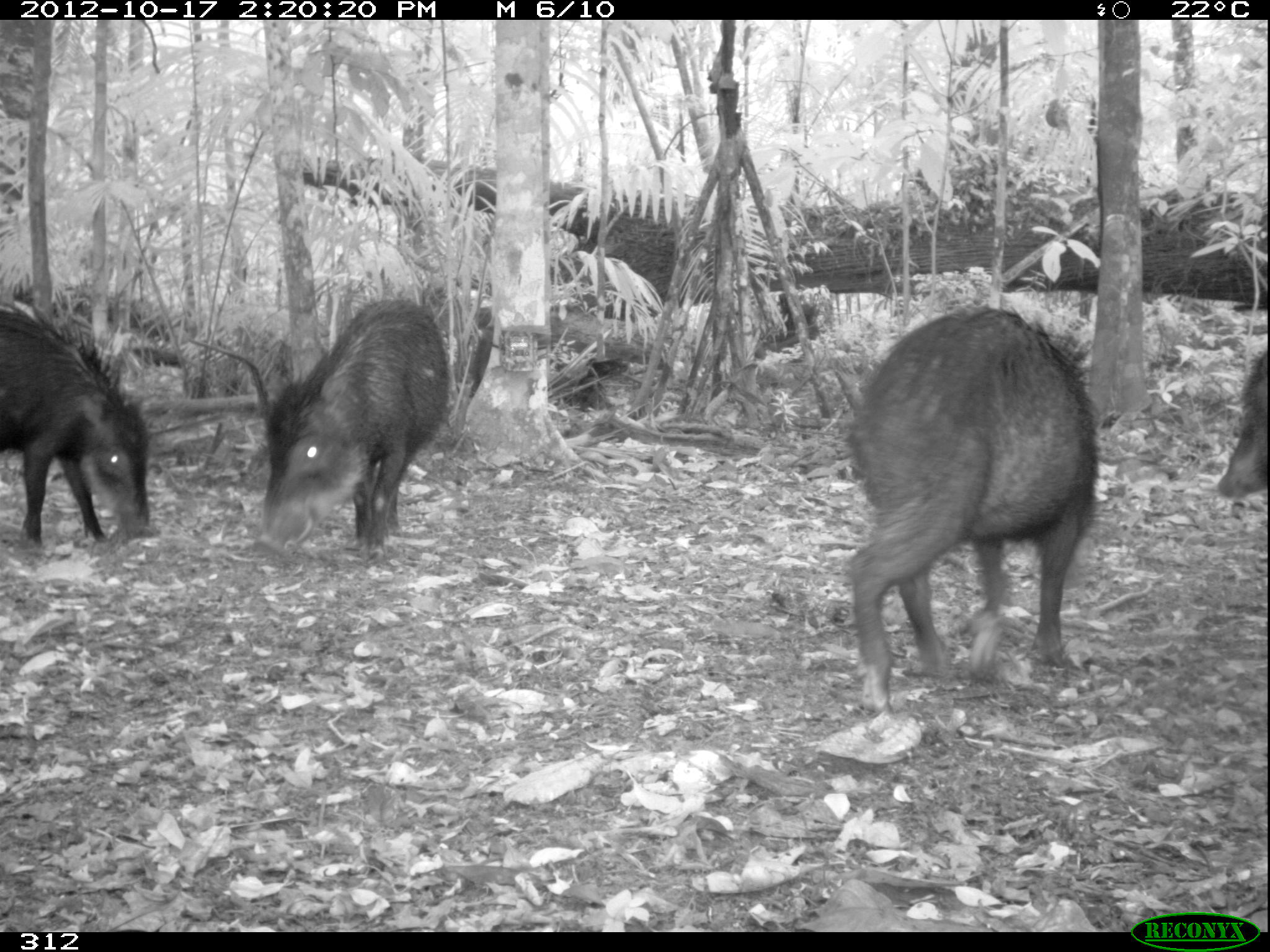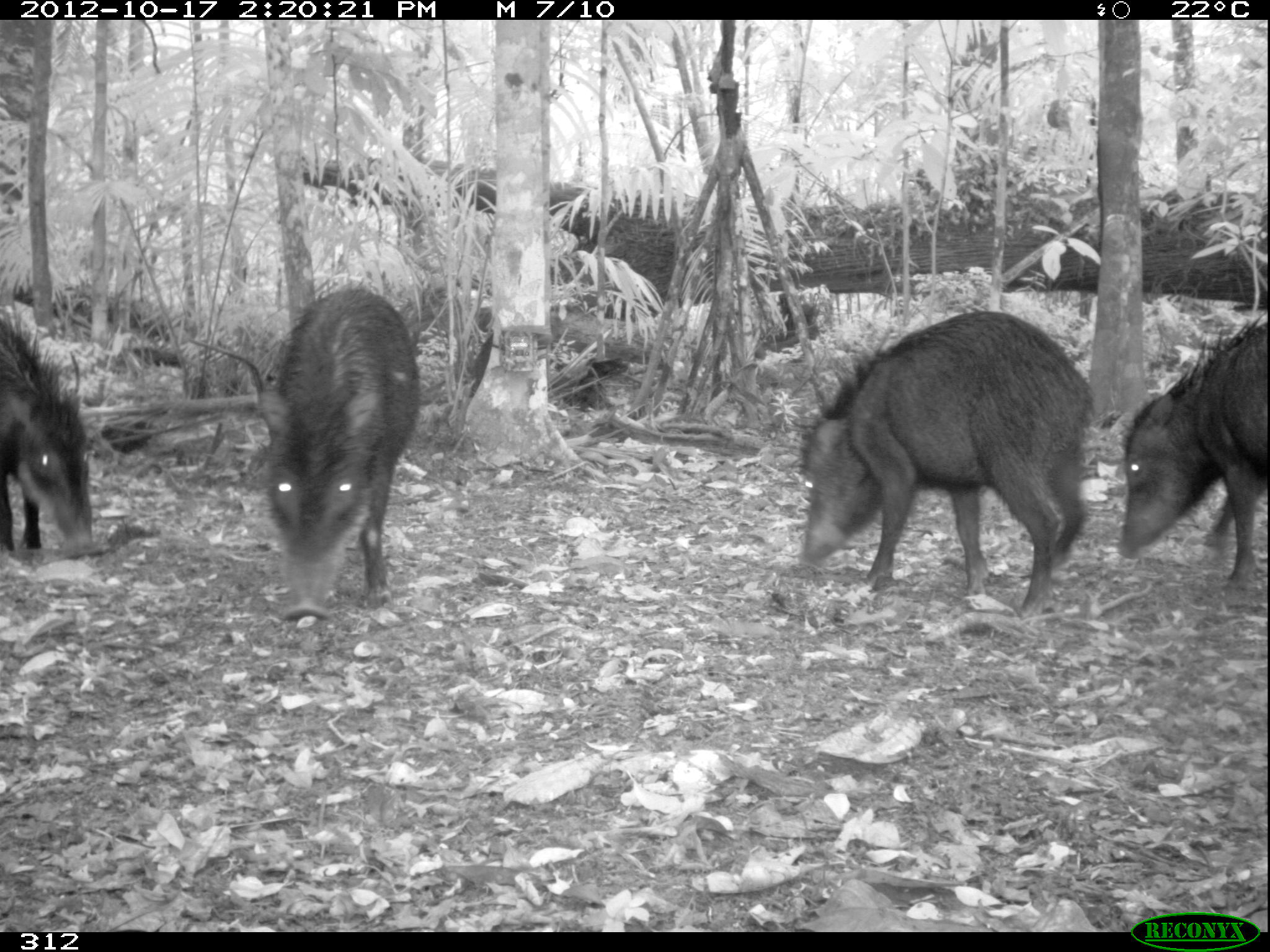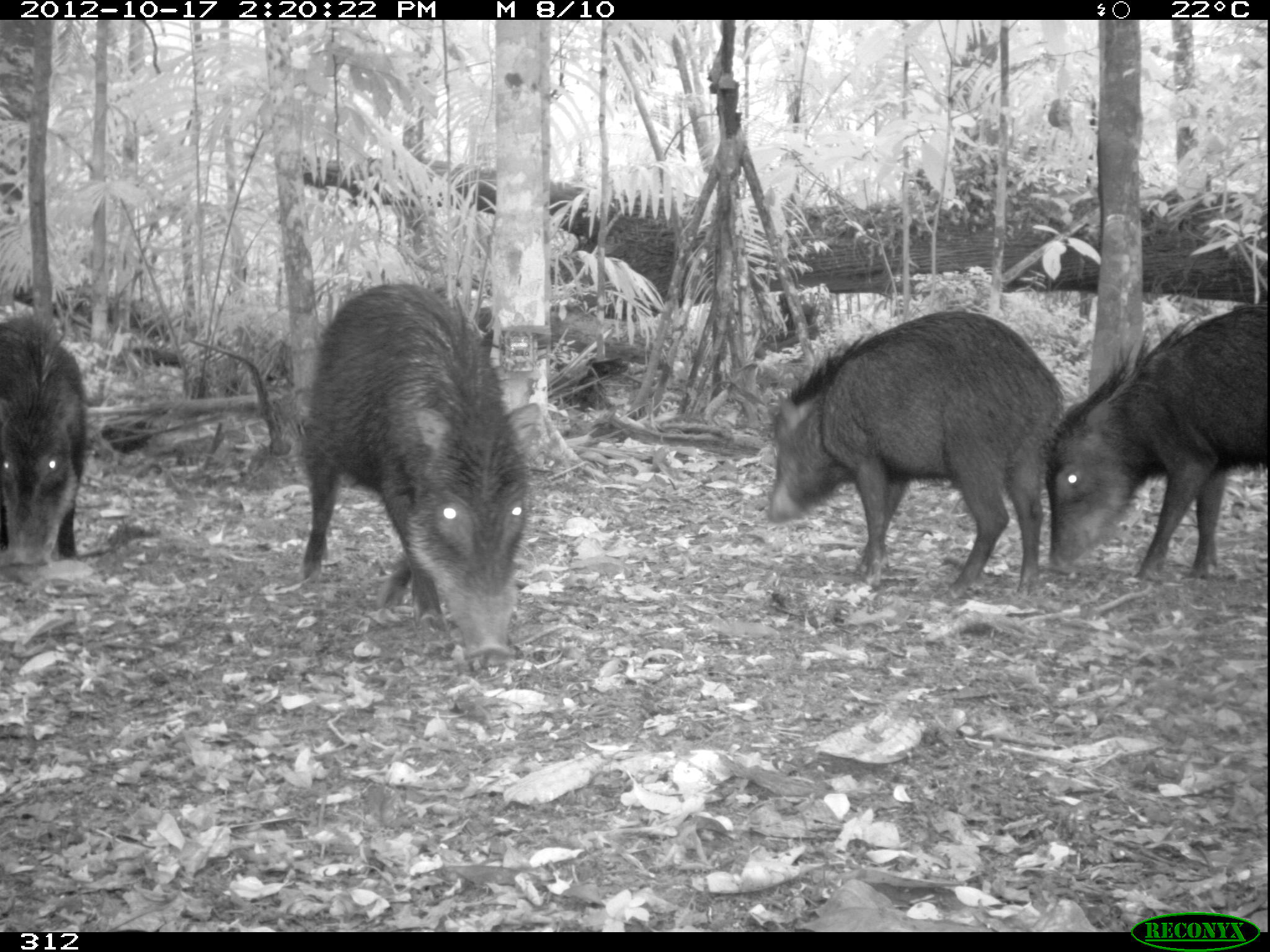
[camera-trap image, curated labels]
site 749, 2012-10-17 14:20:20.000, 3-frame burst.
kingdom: Animalia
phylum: Chordata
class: Mammalia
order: Artiodactyla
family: Tayassuidae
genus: Tayassu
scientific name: Tayassu pecari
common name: white-lipped peccary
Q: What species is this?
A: Tayassu pecari (white-lipped peccary).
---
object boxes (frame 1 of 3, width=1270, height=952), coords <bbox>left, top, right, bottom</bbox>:
tayassu pecari: <bbox>841, 302, 1099, 715</bbox>; <bbox>255, 298, 451, 566</bbox>; <bbox>0, 301, 155, 544</bbox>; <bbox>1217, 351, 1267, 498</bbox>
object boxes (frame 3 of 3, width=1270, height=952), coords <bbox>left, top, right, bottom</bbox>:
tayassu pecari: <bbox>295, 282, 542, 668</bbox>; <bbox>761, 307, 1065, 606</bbox>; <bbox>1041, 303, 1267, 583</bbox>; <bbox>0, 313, 89, 567</bbox>